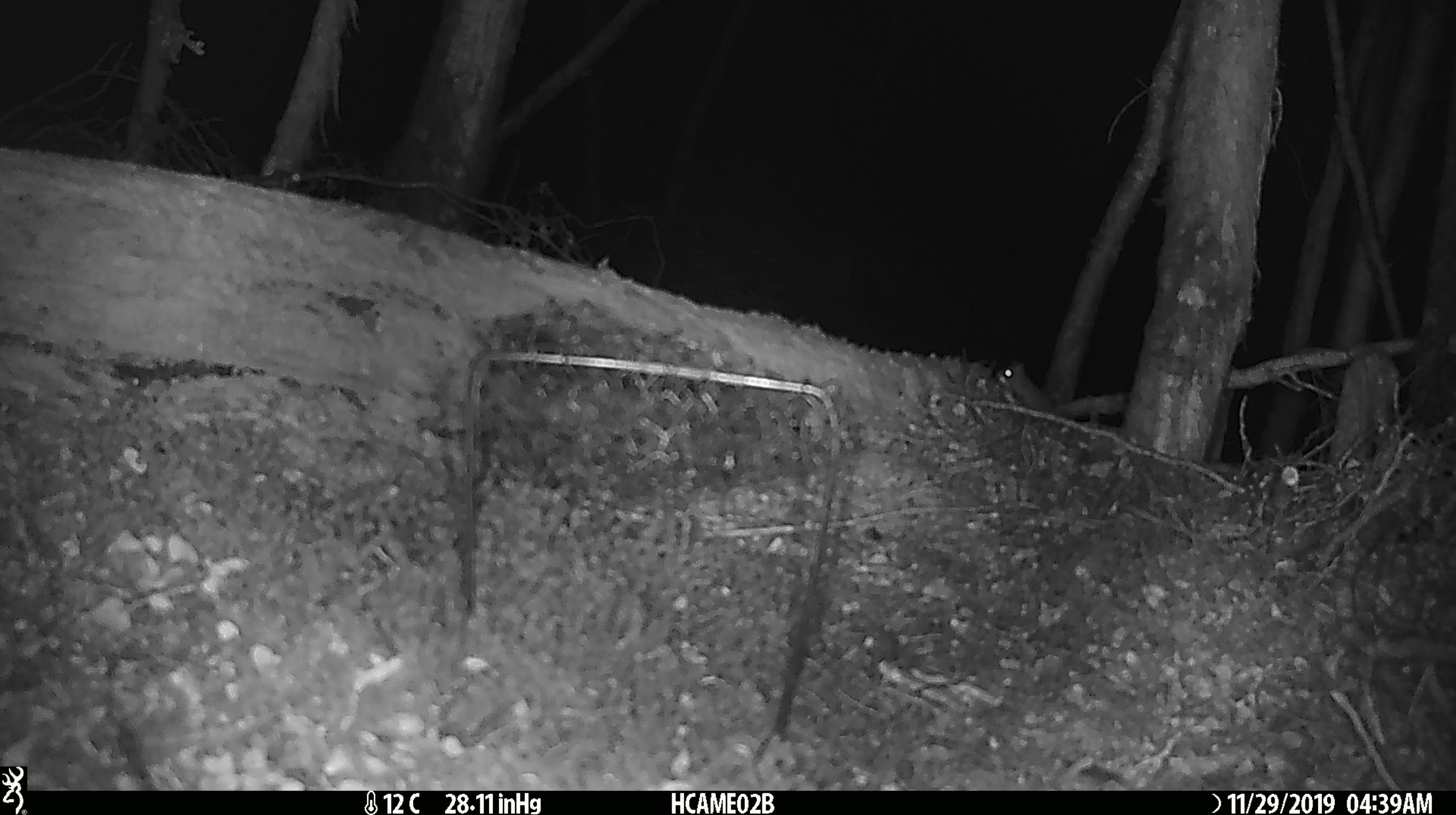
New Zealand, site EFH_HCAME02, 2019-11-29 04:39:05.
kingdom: Animalia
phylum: Chordata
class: Mammalia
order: Rodentia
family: Muridae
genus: Mus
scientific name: Mus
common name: mouse